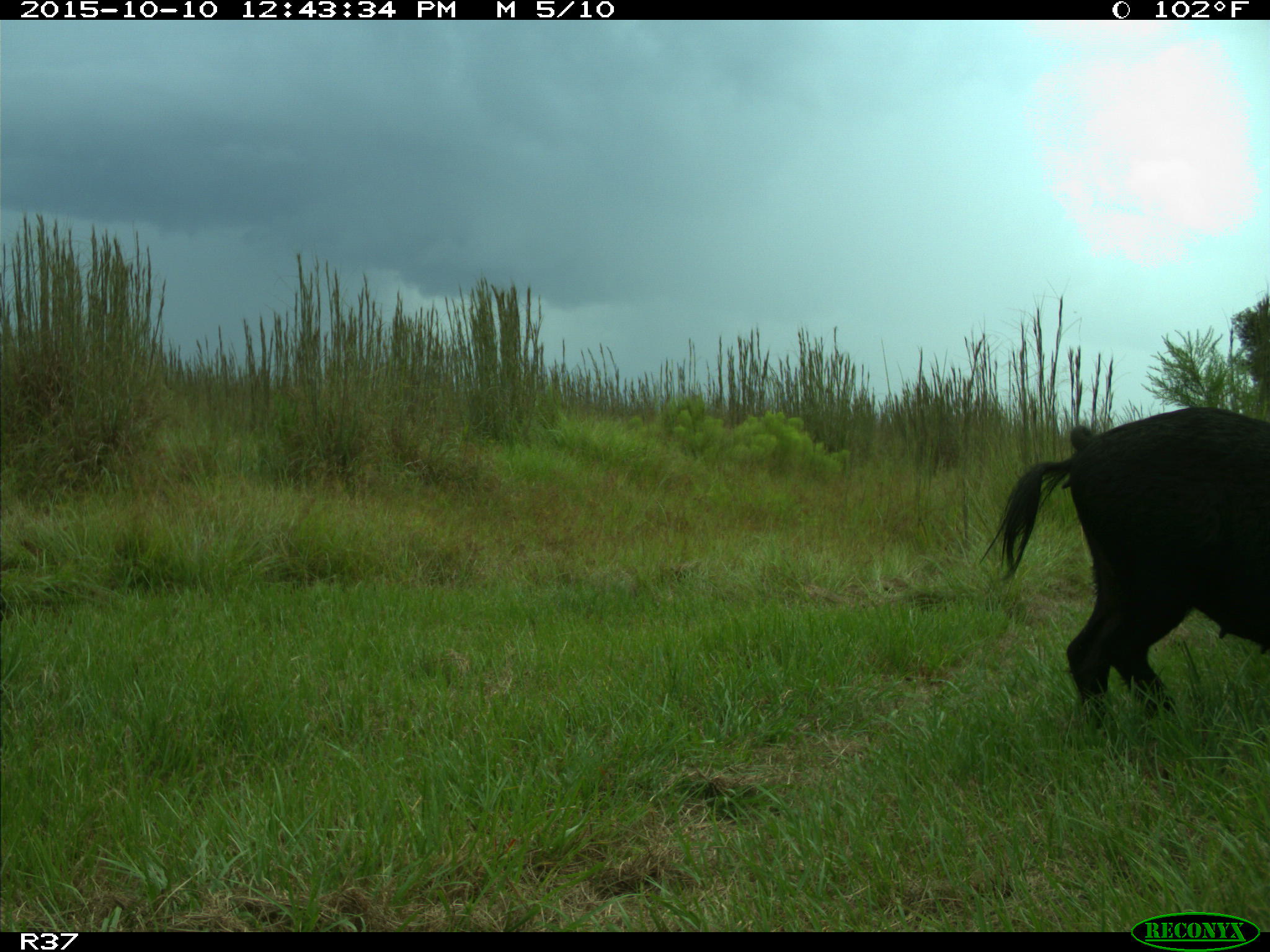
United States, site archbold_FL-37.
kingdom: Animalia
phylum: Chordata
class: Mammalia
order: Artiodactyla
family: Suidae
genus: Sus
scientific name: Sus scrofa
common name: wild boar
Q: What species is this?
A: Sus scrofa (wild boar).